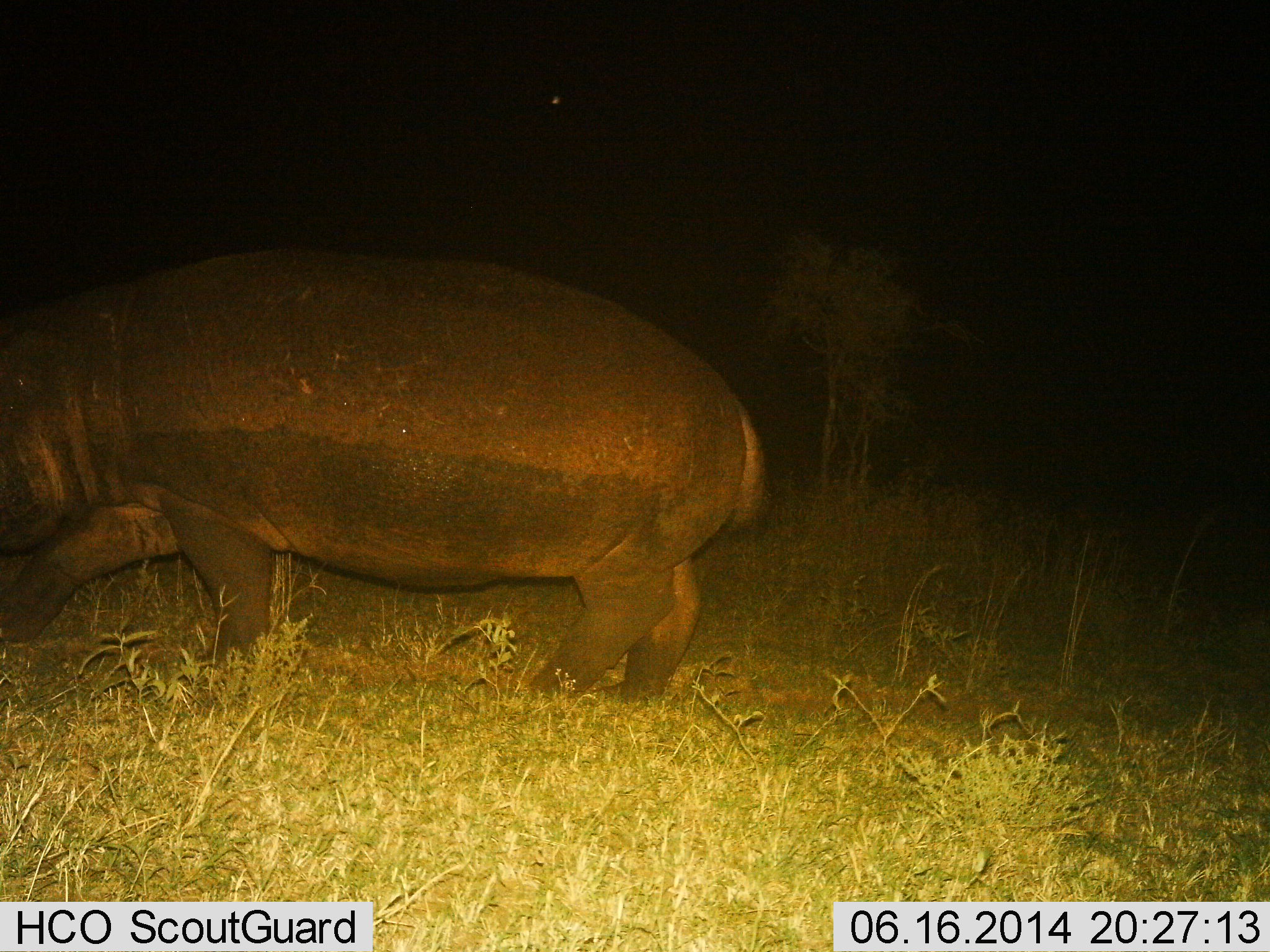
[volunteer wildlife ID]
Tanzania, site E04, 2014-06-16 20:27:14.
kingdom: Animalia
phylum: Chordata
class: Mammalia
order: Artiodactyla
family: Hippopotamidae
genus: Hippopotamus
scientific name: Hippopotamus amphibius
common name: hippopotamus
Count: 1.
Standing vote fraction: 20%.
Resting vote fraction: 0%.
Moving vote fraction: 80%.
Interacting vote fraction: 0%.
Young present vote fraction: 0%.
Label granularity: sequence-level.